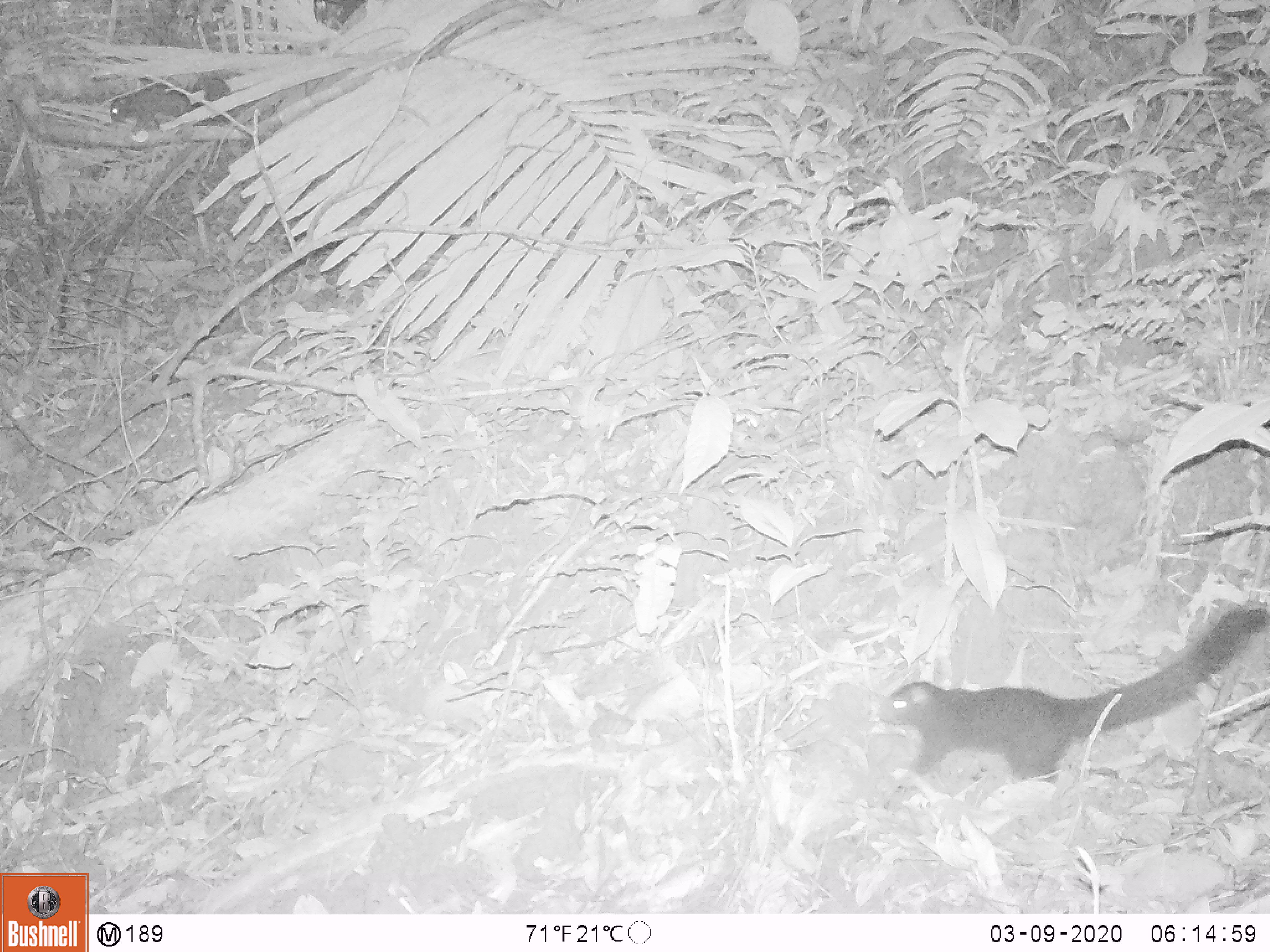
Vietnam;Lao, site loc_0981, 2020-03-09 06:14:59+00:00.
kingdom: Animalia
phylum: Chordata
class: Mammalia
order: Rodentia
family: Sciuridae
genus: Sciurus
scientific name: Sciurus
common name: squirrel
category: unidentified squirrel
Unidentified squirrel (squirrel) (Sciurus). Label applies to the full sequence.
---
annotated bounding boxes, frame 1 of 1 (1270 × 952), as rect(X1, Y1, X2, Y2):
unidentified squirrel: rect(876, 604, 1269, 783)